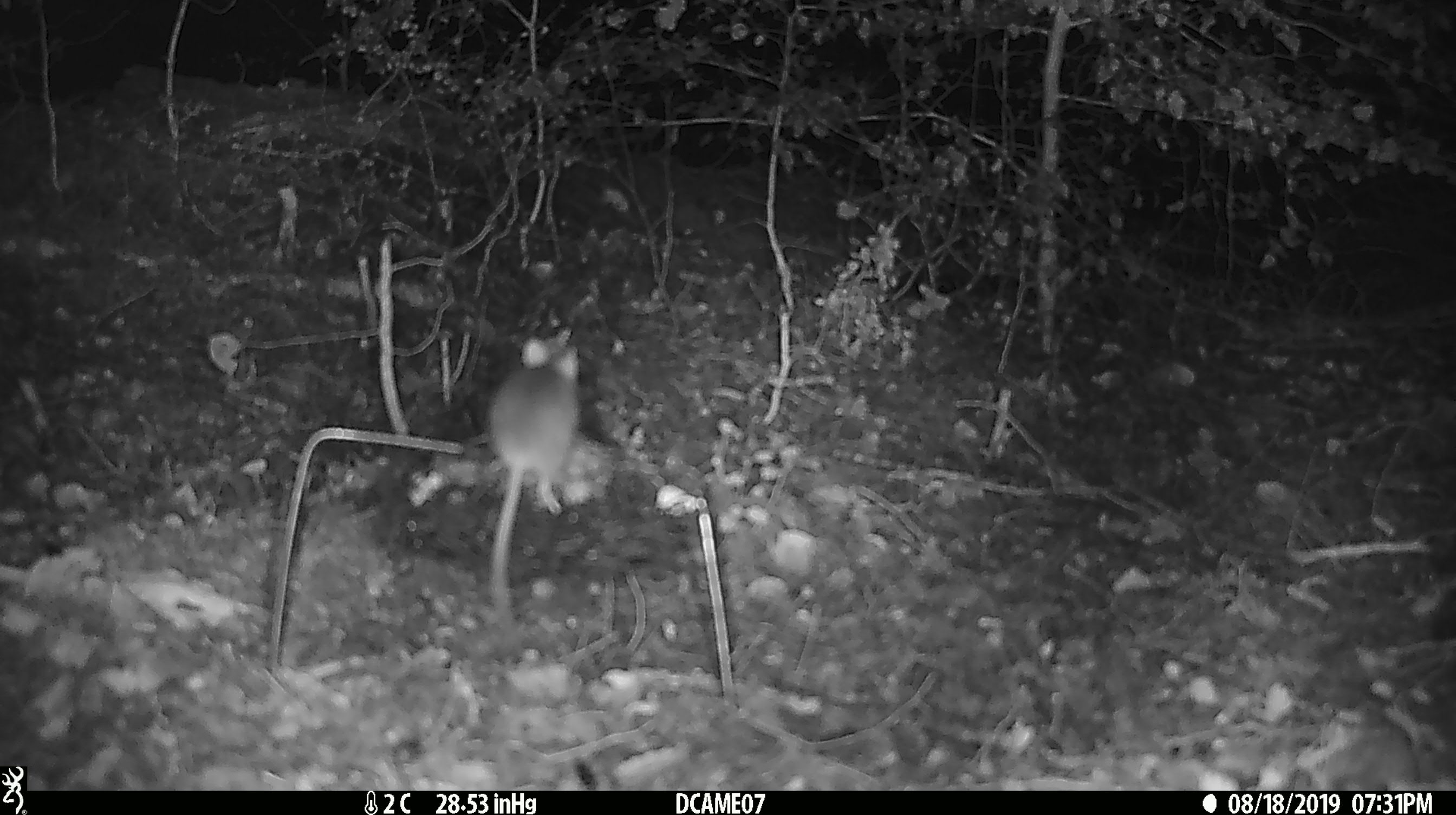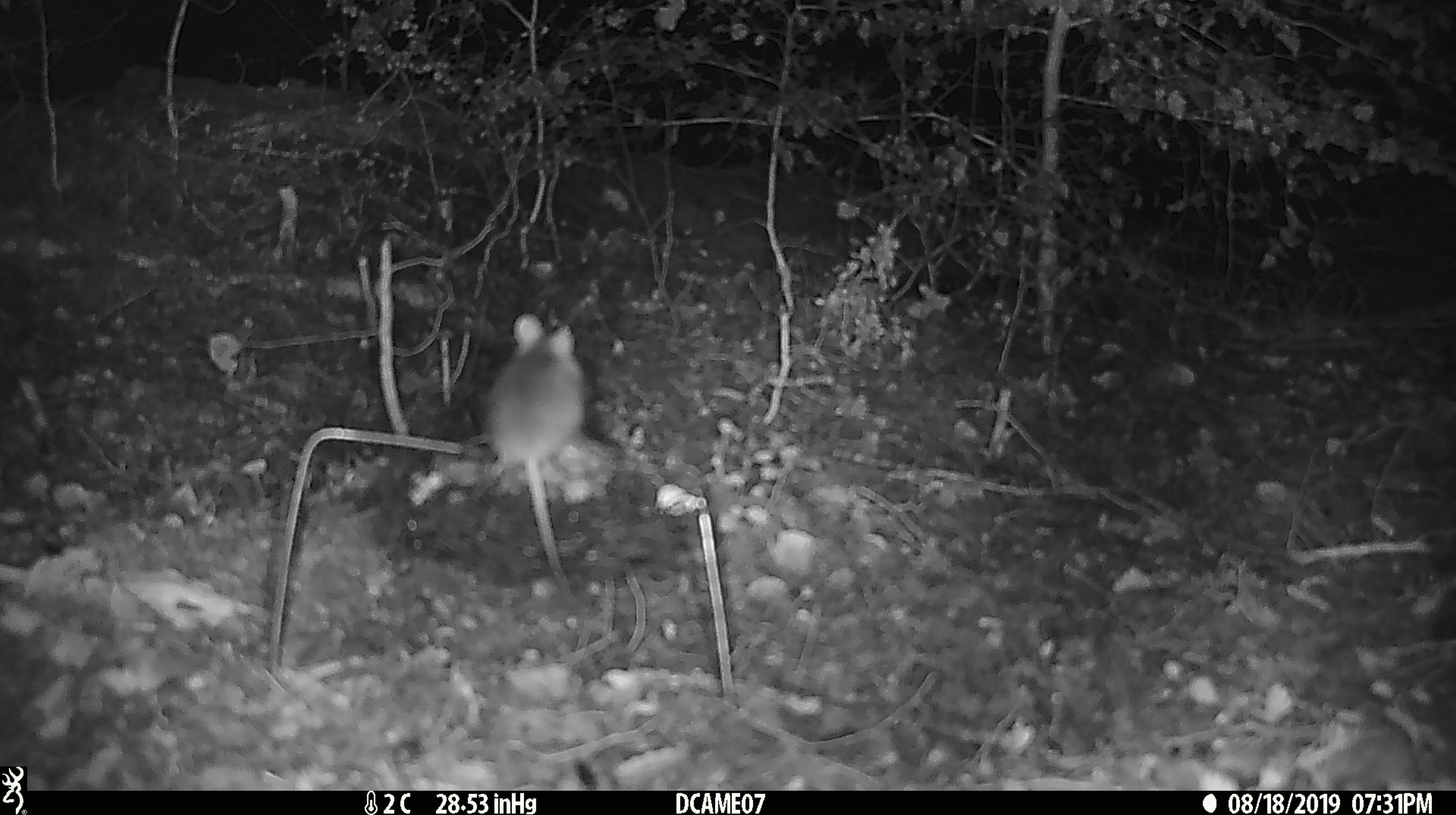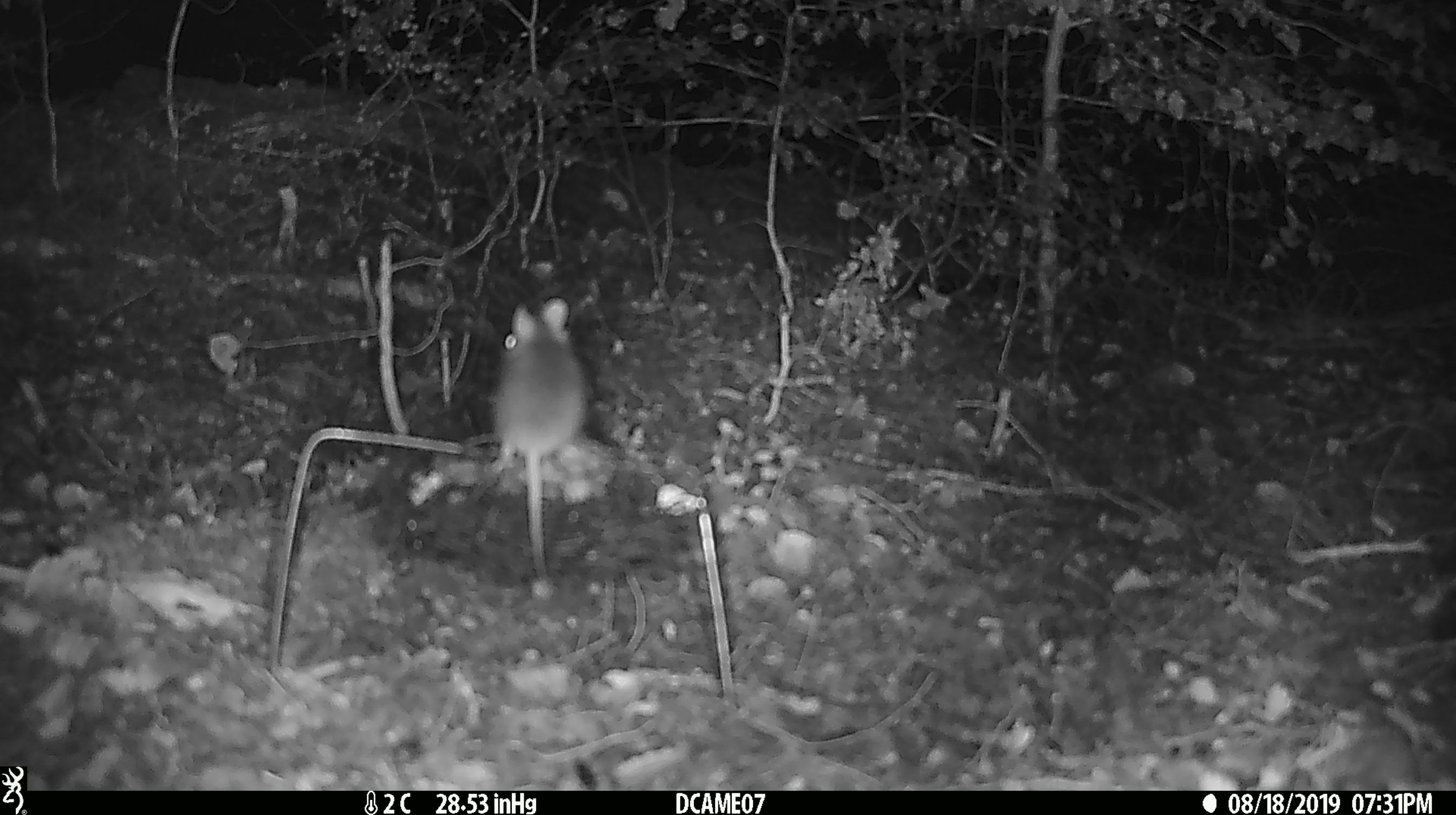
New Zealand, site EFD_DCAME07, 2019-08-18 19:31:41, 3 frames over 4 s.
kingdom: Animalia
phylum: Chordata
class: Mammalia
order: Rodentia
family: Muridae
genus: Mus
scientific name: Mus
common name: mouse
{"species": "mouse (Mus)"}